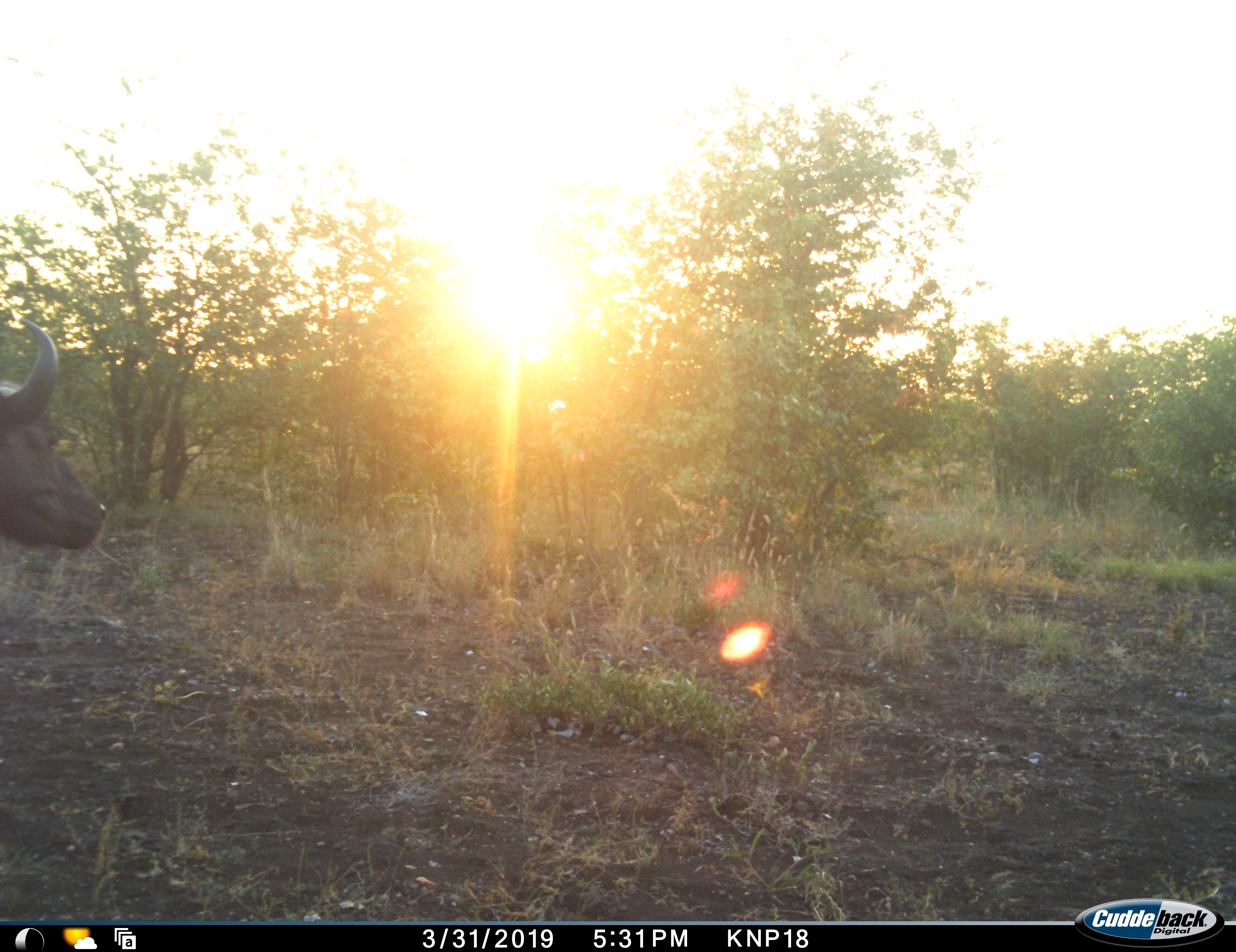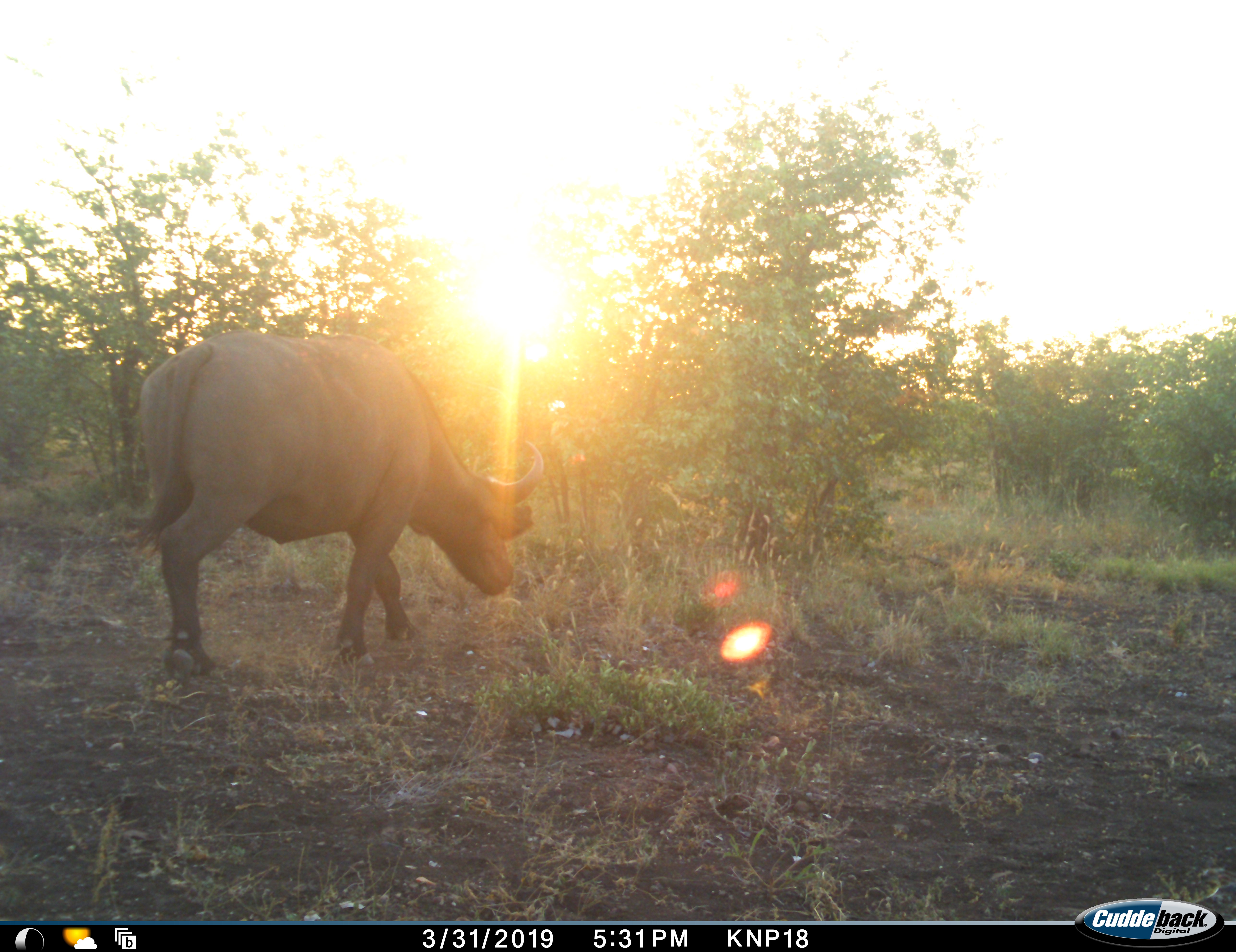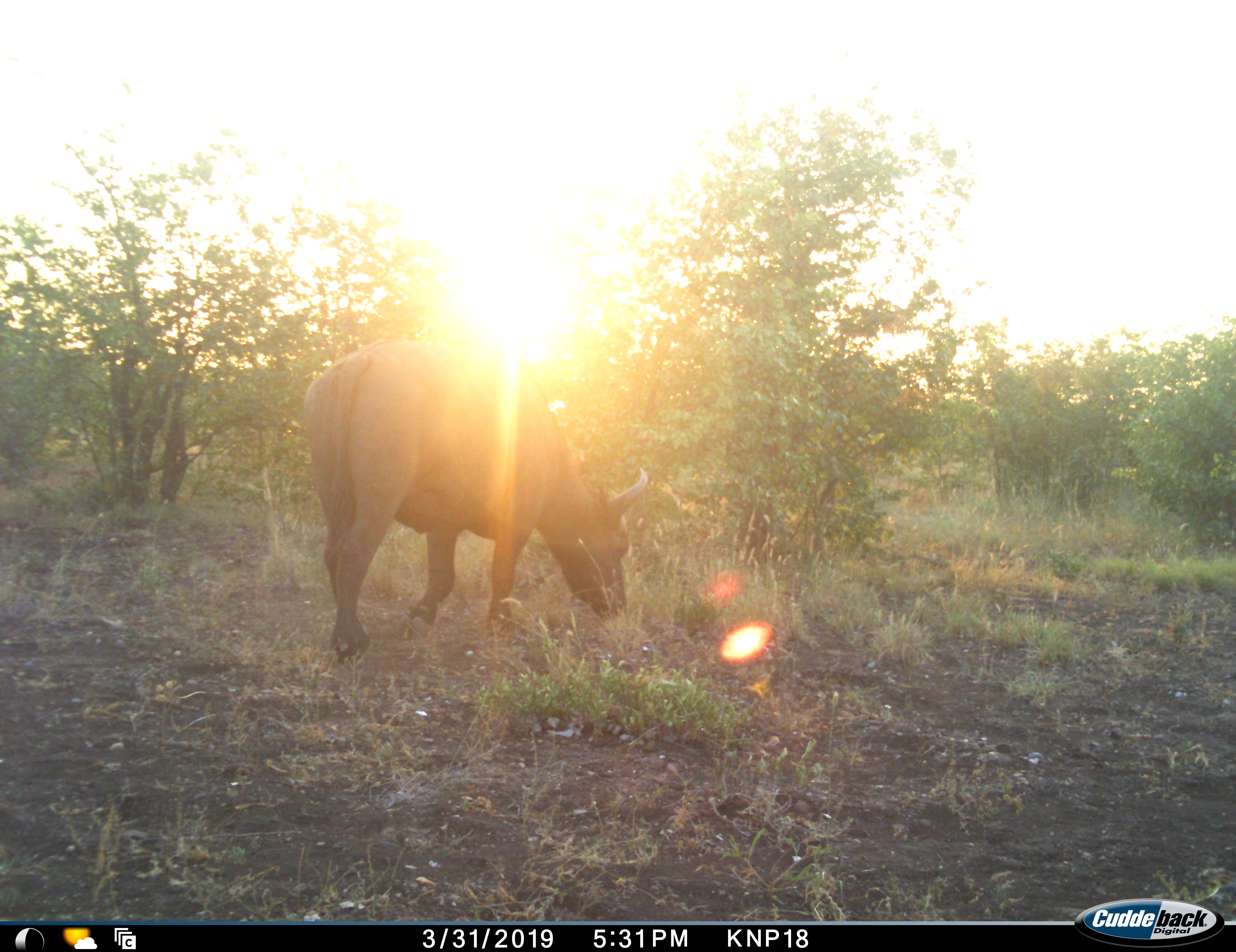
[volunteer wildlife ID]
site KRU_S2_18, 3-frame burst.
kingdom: Animalia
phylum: Chordata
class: Mammalia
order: Artiodactyla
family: Bovidae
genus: Syncerus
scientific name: Syncerus caffer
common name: african buffalo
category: buffalo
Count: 1.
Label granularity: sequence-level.